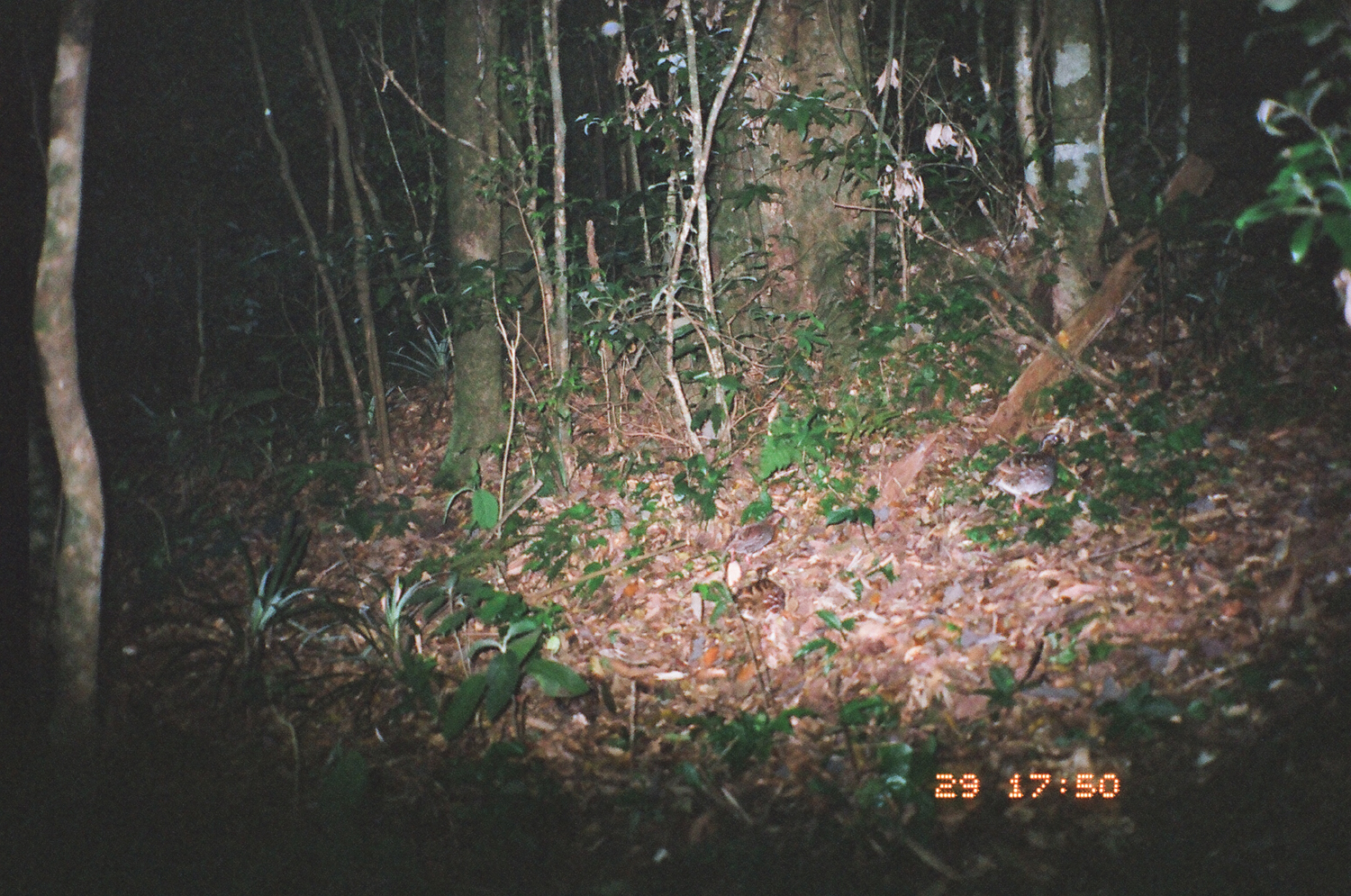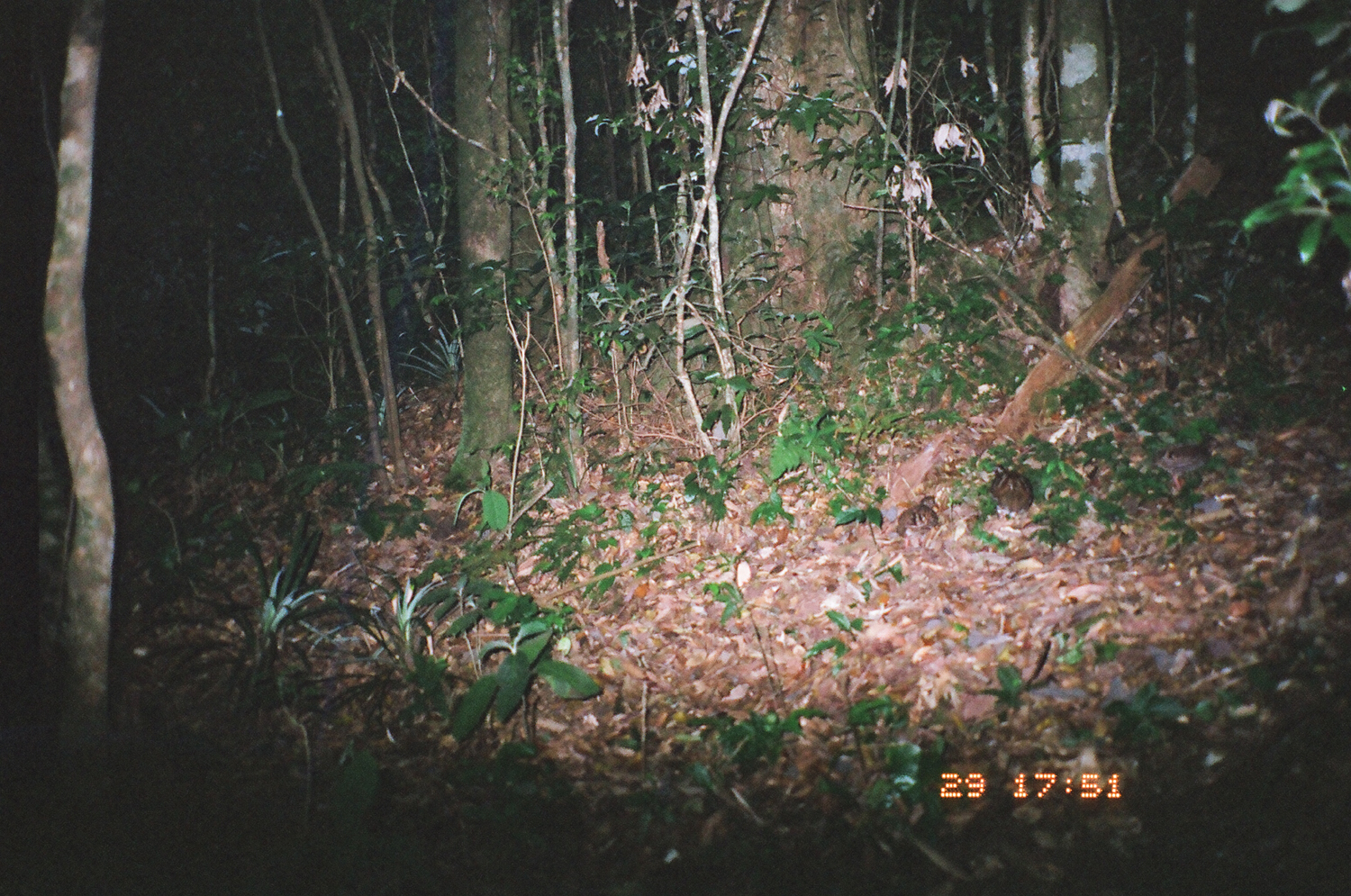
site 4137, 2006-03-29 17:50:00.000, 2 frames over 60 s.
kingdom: Animalia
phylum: Chordata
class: Aves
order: Galliformes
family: Phasianidae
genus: Arborophila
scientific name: Arborophila rufogularis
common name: rufous-throated partridge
Arborophila rufogularis (rufous-throated partridge), count 3.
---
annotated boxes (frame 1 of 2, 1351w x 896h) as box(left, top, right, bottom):
arborophila rufogularis: box(983, 432, 1066, 516); box(721, 510, 788, 567); box(732, 562, 785, 632); box(597, 620, 666, 665)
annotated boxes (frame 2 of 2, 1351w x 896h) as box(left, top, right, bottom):
arborophila rufogularis: box(1152, 444, 1212, 492); box(988, 463, 1035, 522); box(893, 495, 940, 541)